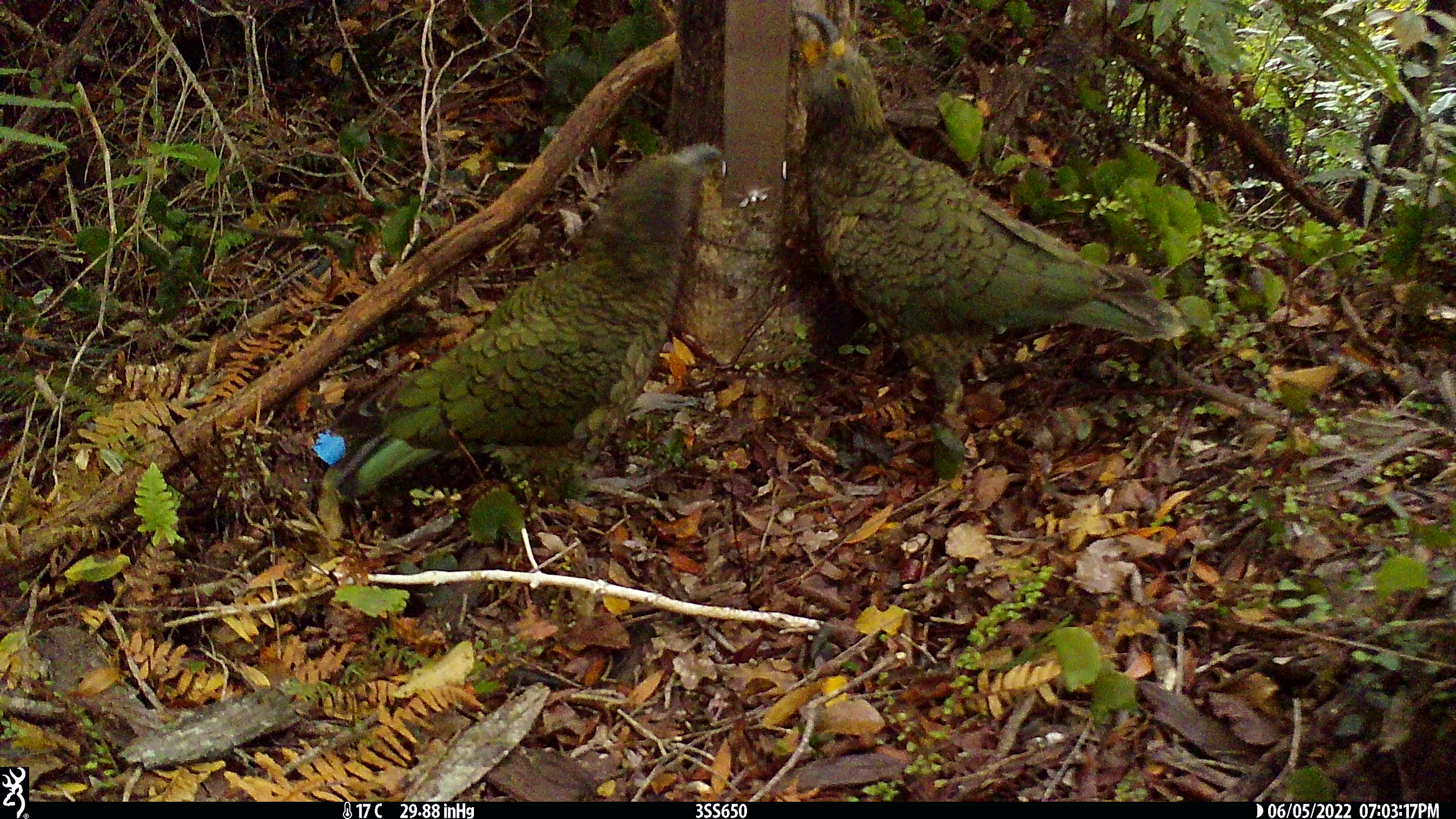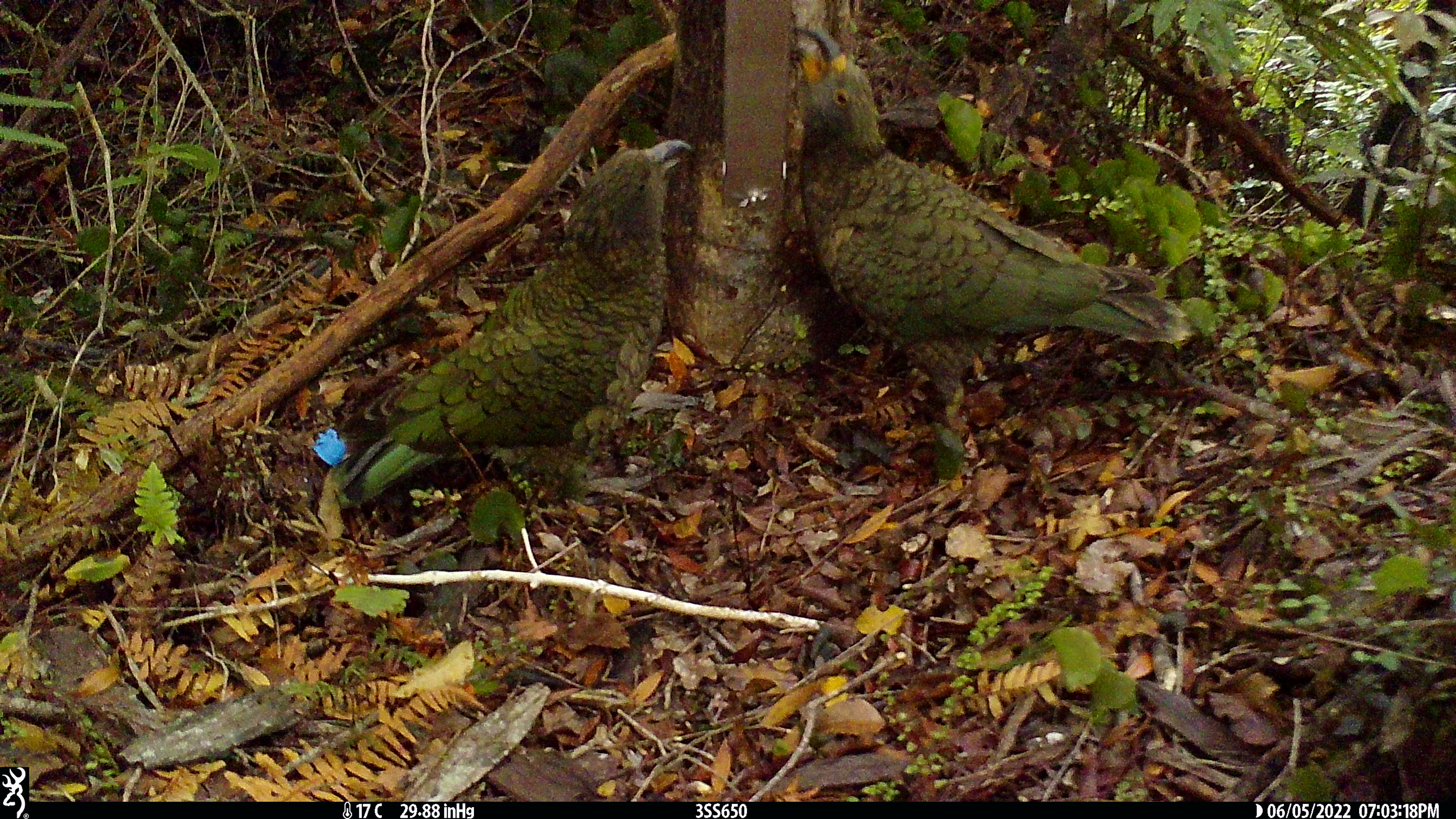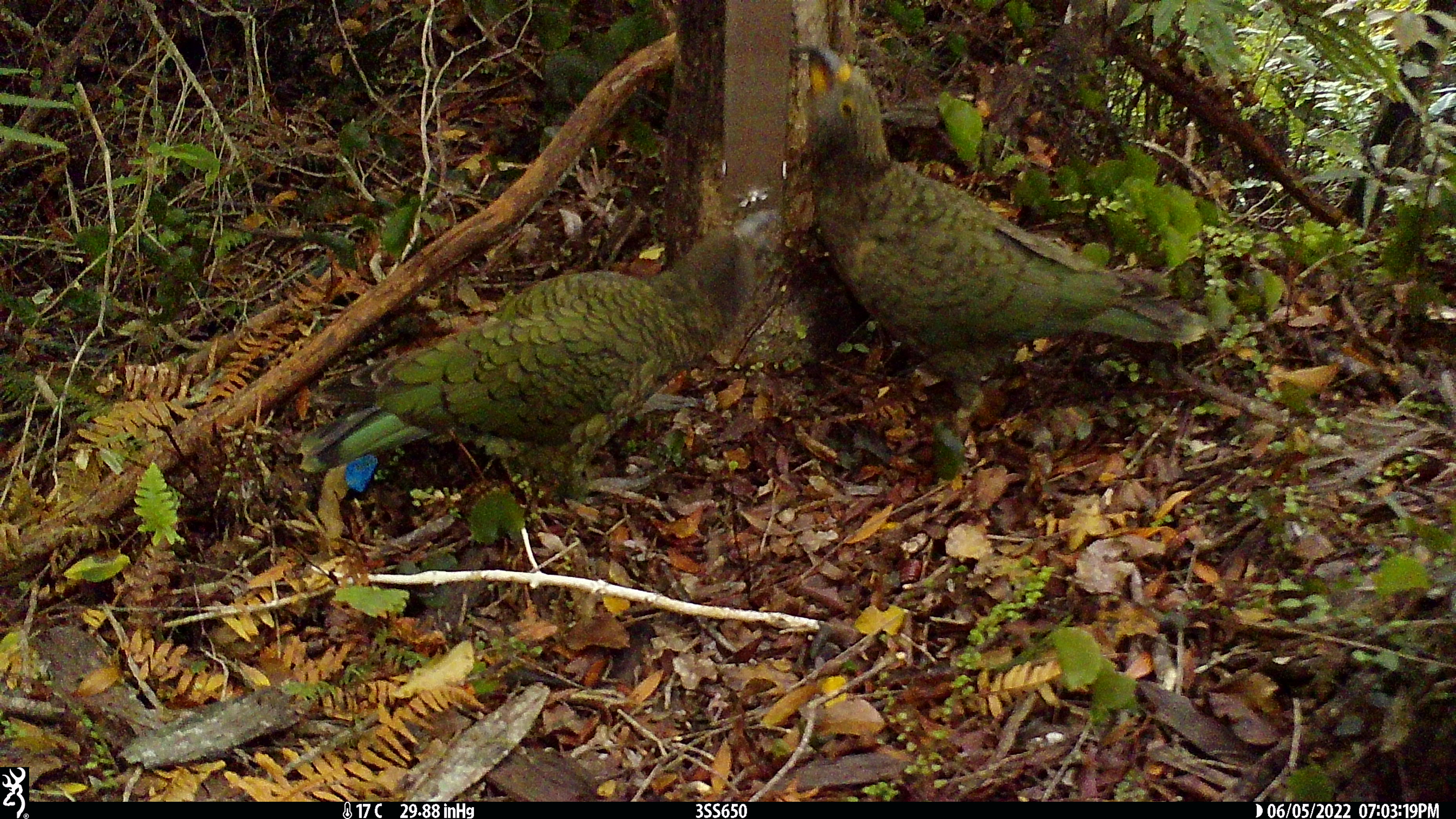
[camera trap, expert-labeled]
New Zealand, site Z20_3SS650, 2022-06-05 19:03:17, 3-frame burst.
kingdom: Animalia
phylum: Chordata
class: Aves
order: Psittaciformes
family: Strigopidae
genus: Nestor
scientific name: Nestor notabilis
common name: kea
Kea (Nestor notabilis).